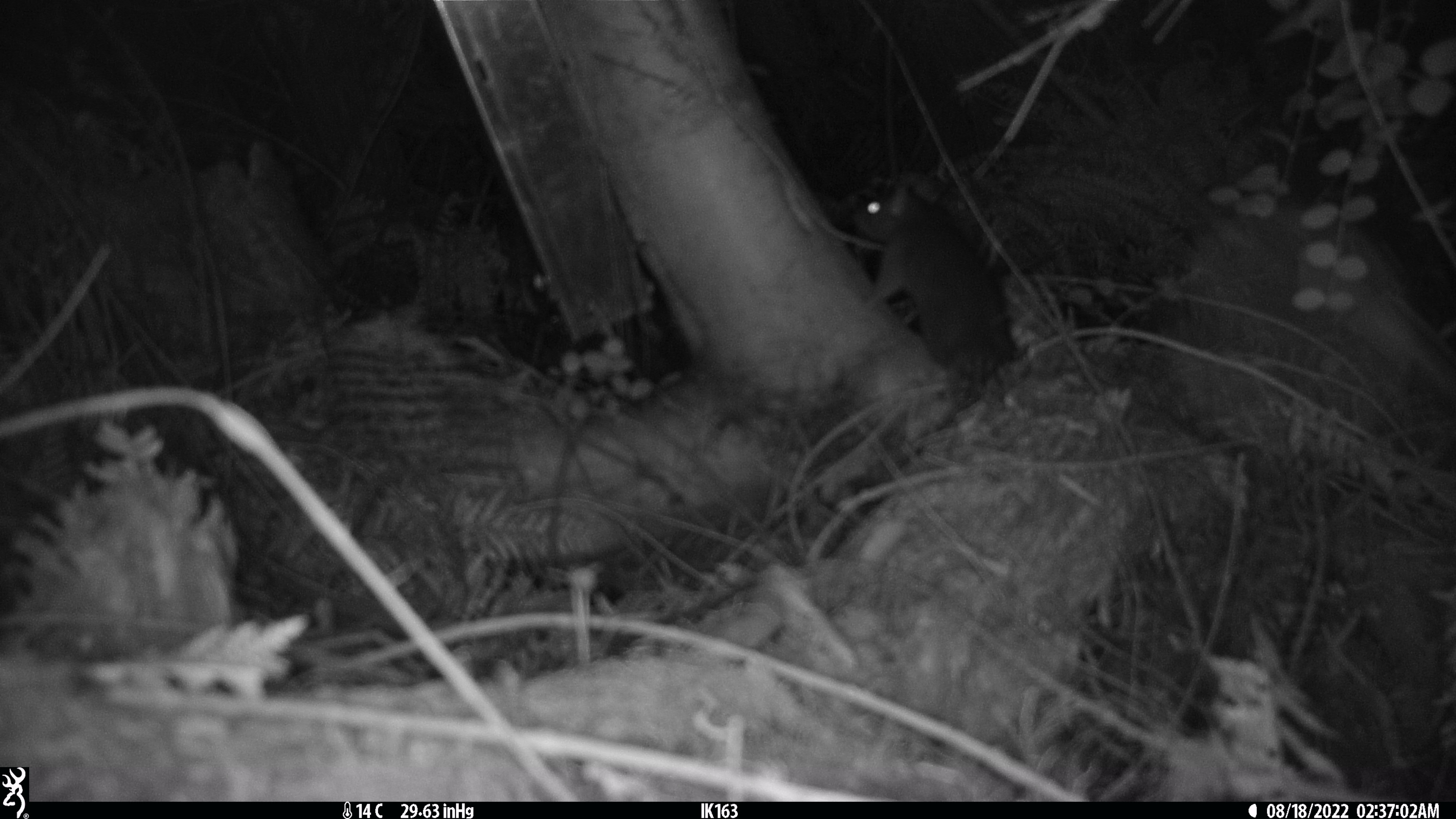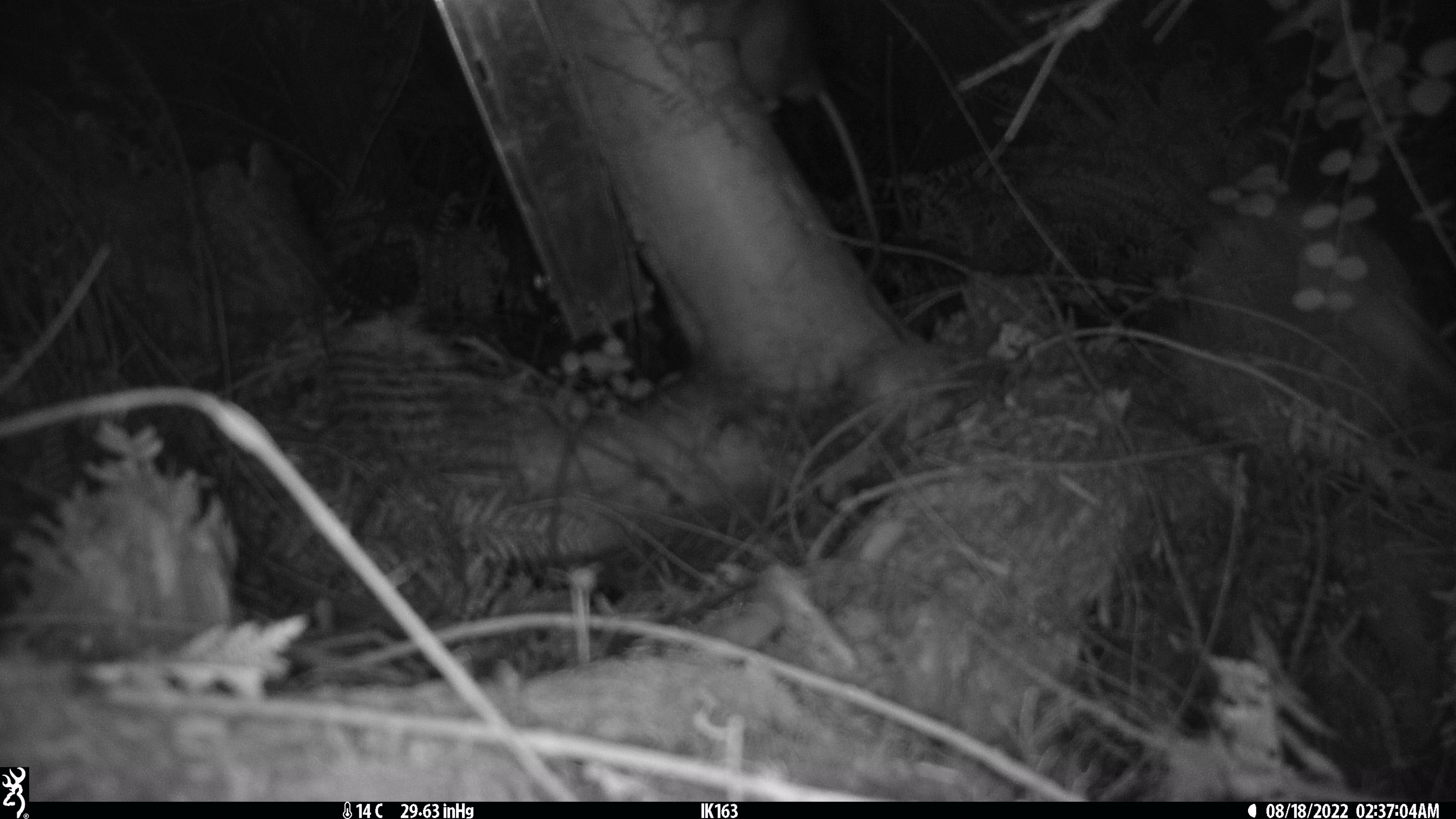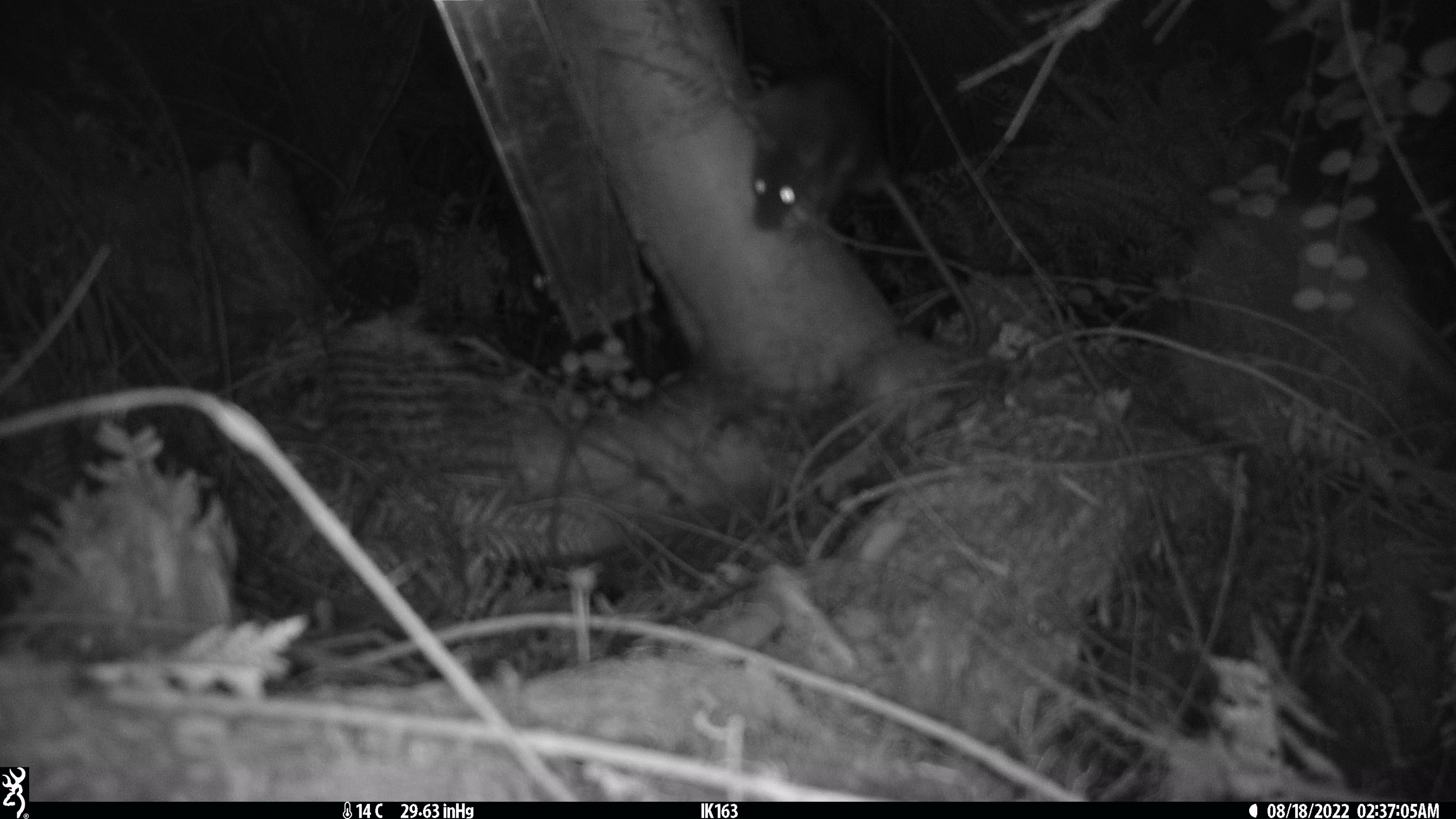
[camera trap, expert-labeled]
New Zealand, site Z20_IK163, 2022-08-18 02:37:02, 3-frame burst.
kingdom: Animalia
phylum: Chordata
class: Mammalia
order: Rodentia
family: Muridae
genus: Rattus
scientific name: Rattus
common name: rat